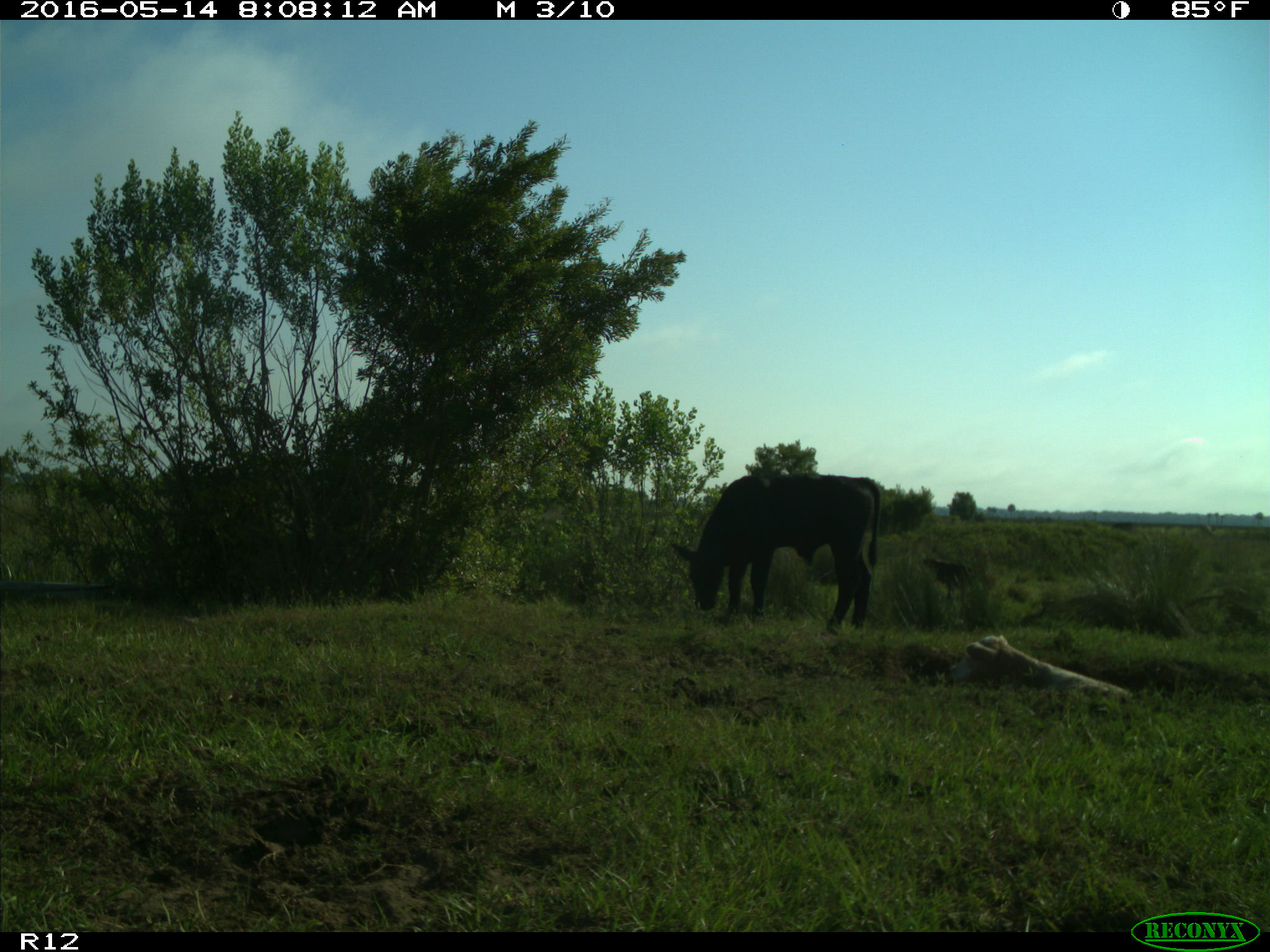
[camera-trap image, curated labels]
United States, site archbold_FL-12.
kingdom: Animalia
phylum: Chordata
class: Mammalia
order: Artiodactyla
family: Bovidae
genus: Bos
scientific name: Bos taurus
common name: domestic cow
Bos taurus (domestic cow).